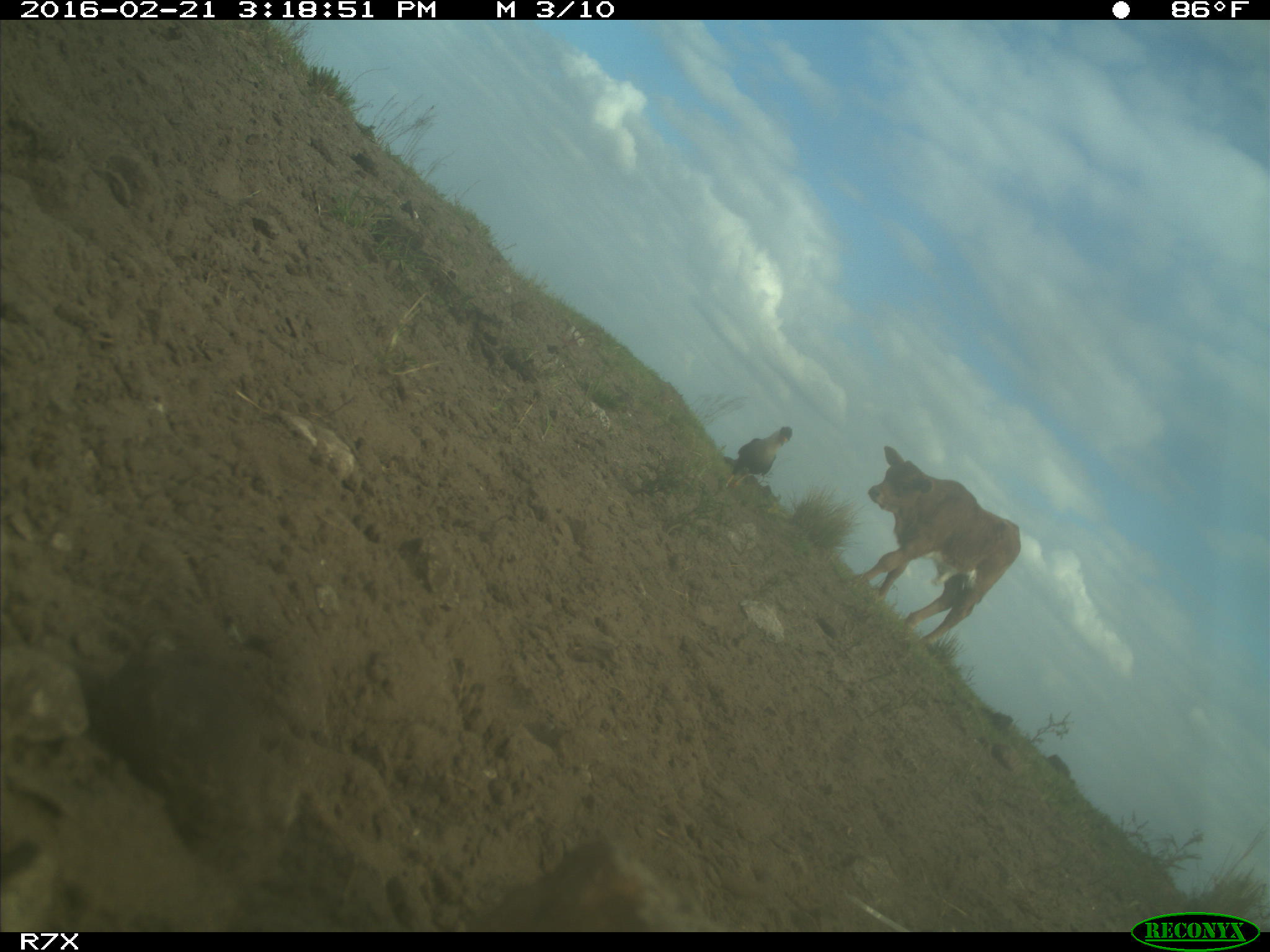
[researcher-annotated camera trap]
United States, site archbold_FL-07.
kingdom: Animalia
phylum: Chordata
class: Mammalia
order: Artiodactyla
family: Bovidae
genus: Bos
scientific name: Bos taurus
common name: domestic cow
Bos taurus (domestic cow).